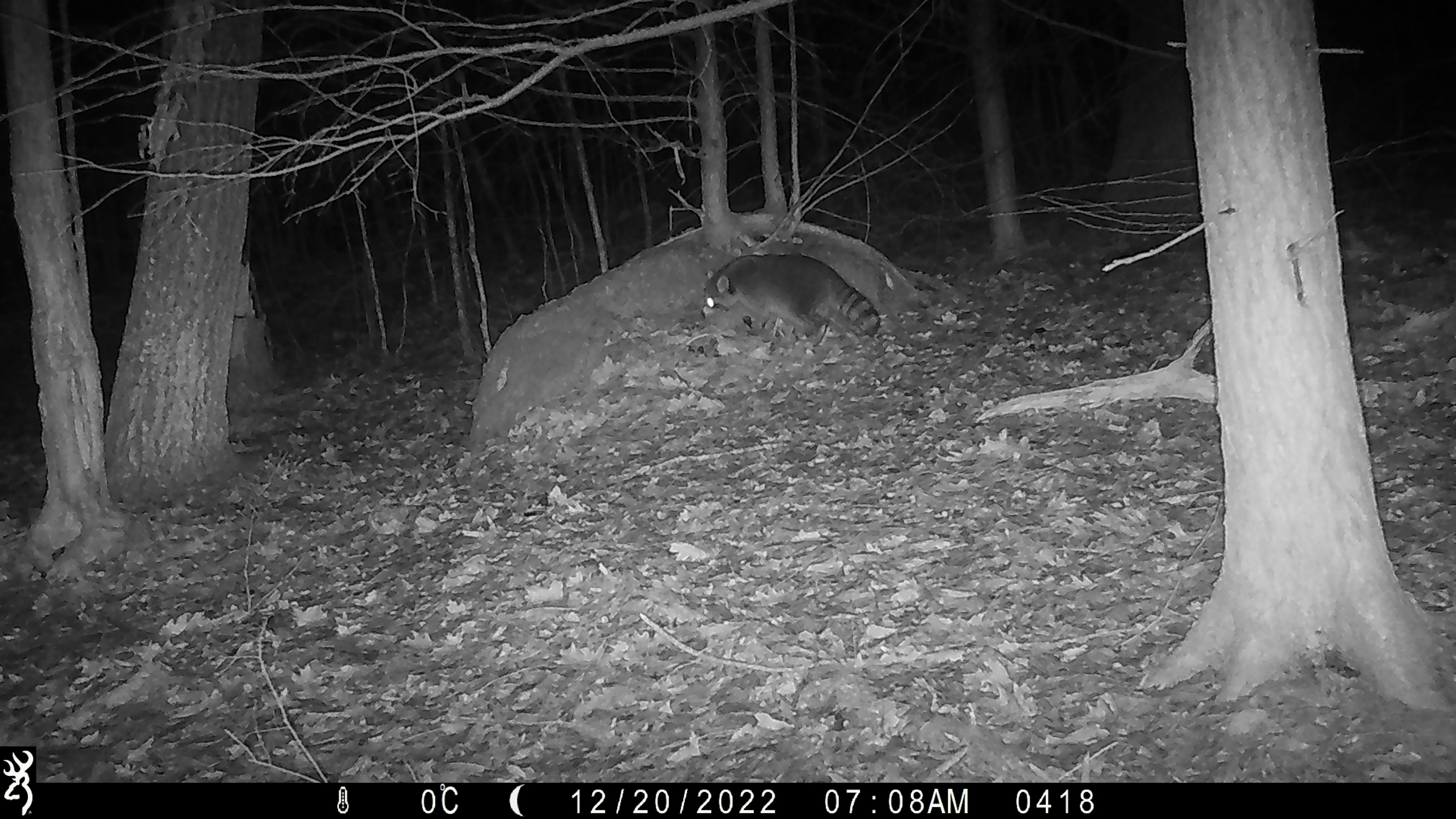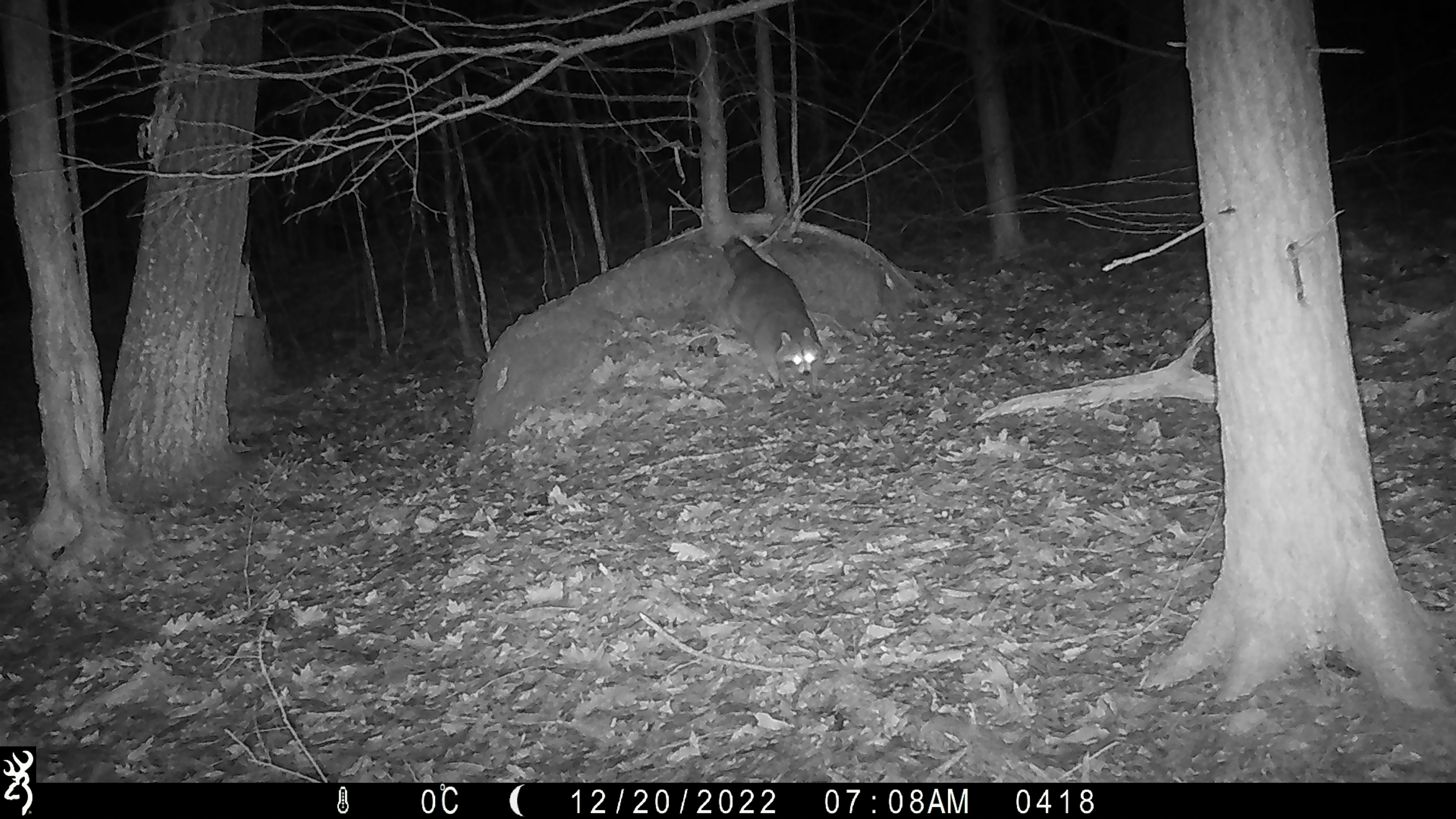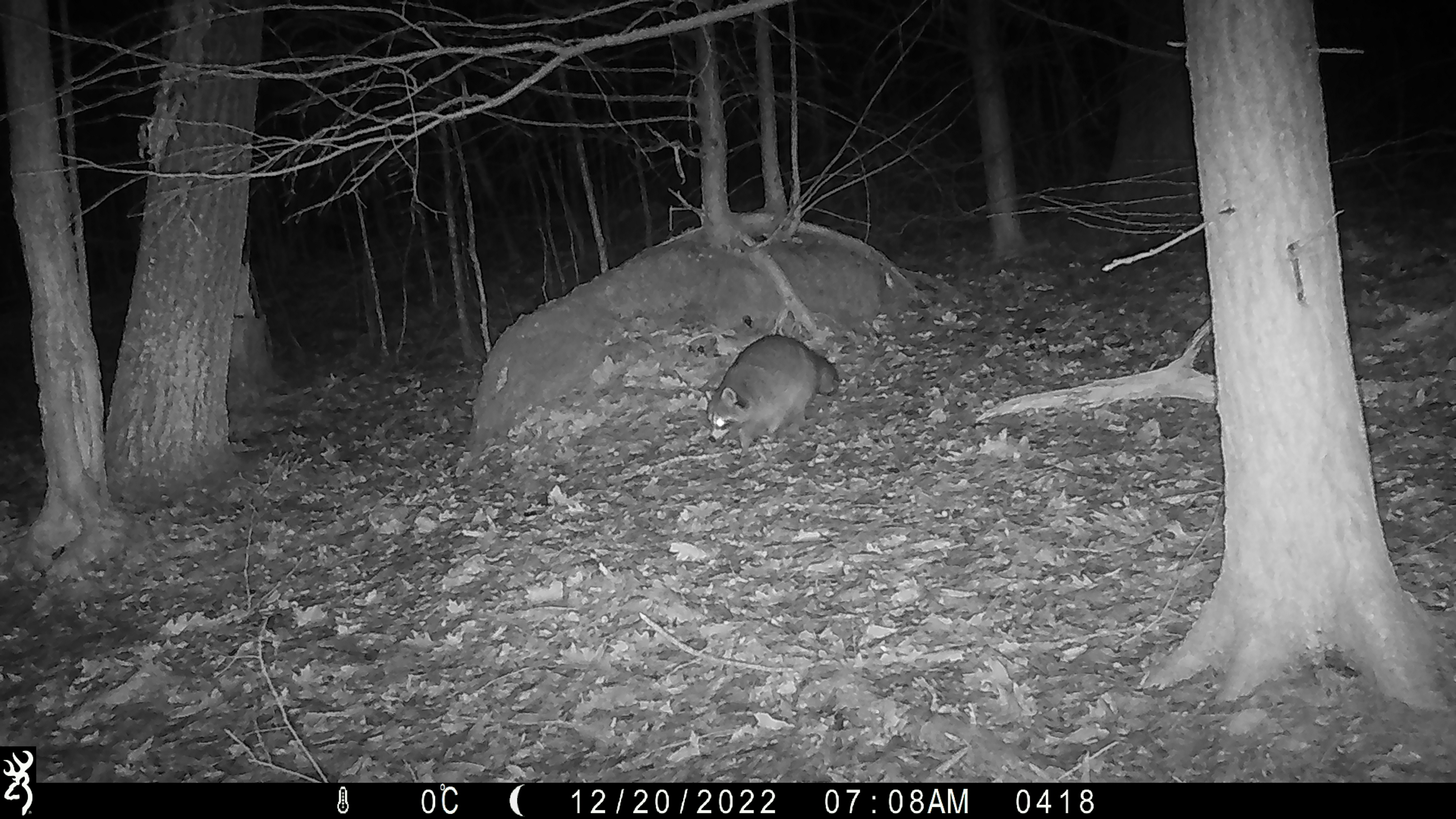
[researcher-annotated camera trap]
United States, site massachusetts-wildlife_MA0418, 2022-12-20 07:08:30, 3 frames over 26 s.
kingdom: Animalia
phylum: Chordata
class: Mammalia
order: Carnivora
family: Procyonidae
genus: Procyon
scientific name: Procyon lotor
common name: raccoon